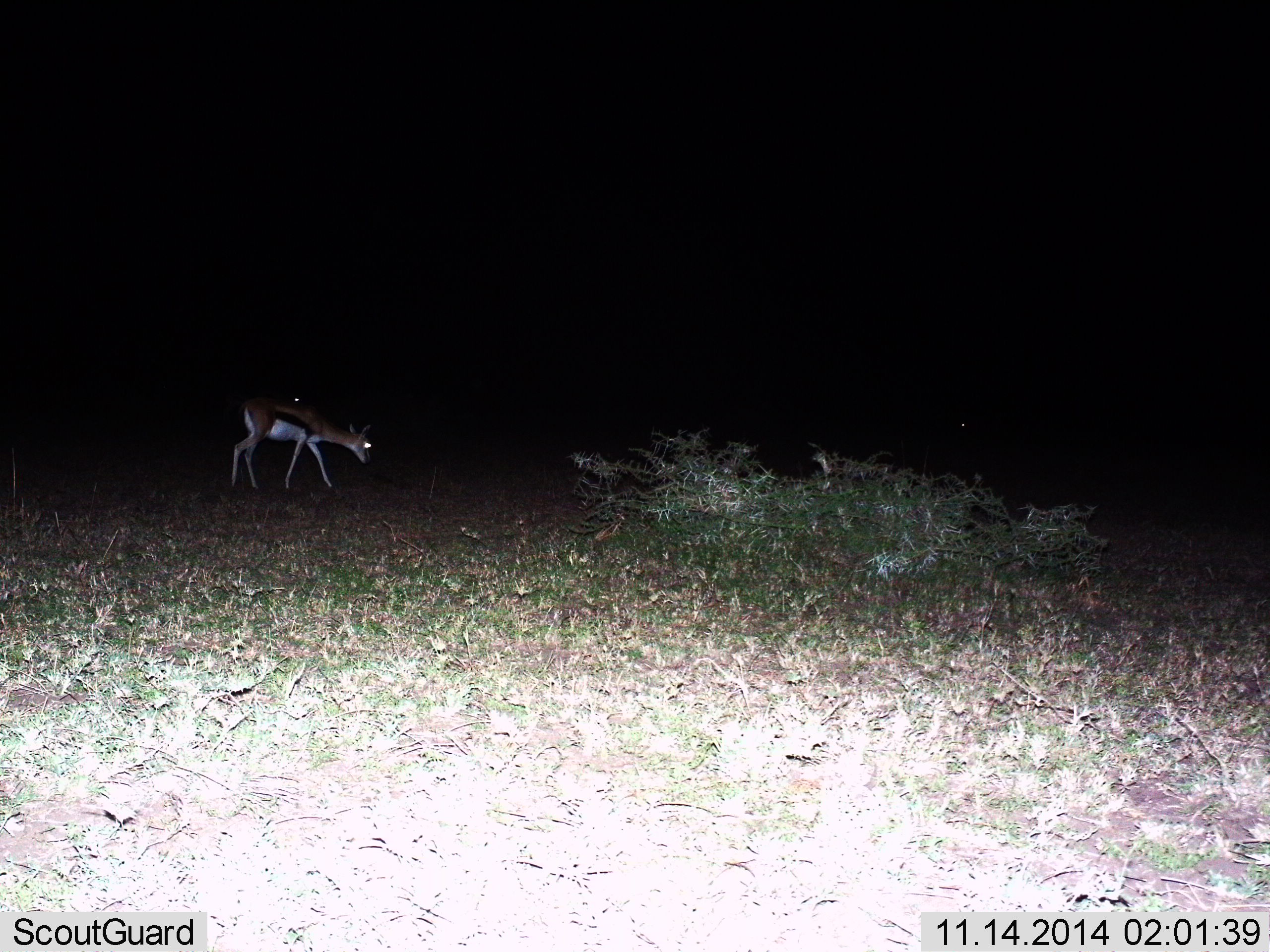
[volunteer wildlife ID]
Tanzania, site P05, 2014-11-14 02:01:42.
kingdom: Animalia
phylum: Chordata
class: Mammalia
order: Artiodactyla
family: Bovidae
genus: Eudorcas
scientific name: Eudorcas thomsonii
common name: thomson's gazelle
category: gazellethomsons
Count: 1.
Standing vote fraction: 46%.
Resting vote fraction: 0%.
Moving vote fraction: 46%.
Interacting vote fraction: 0%.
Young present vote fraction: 8%.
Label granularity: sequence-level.